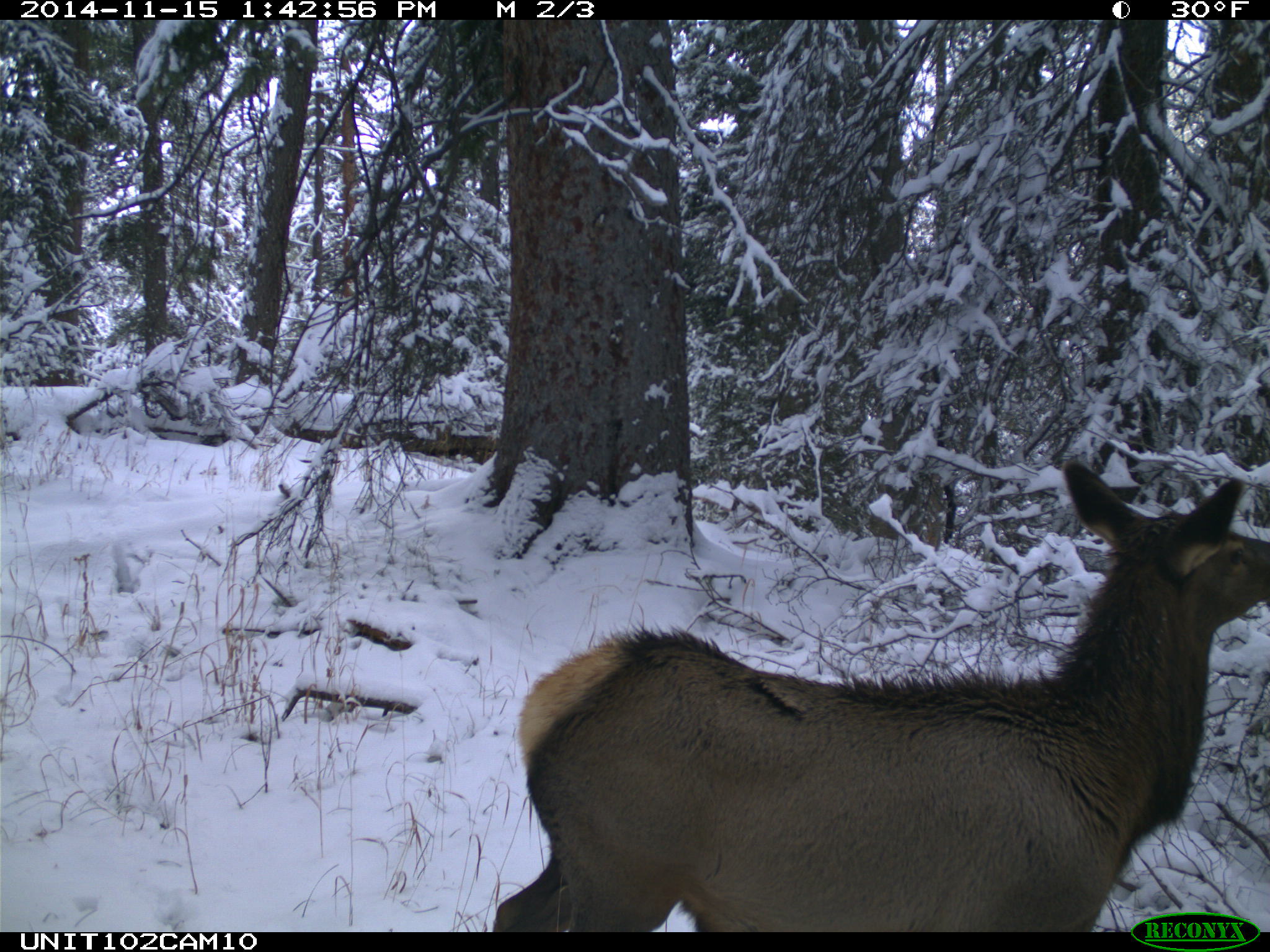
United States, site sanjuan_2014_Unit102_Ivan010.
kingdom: Animalia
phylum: Chordata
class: Mammalia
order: Artiodactyla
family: Cervidae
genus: Cervus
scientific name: Cervus elaphus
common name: red deer